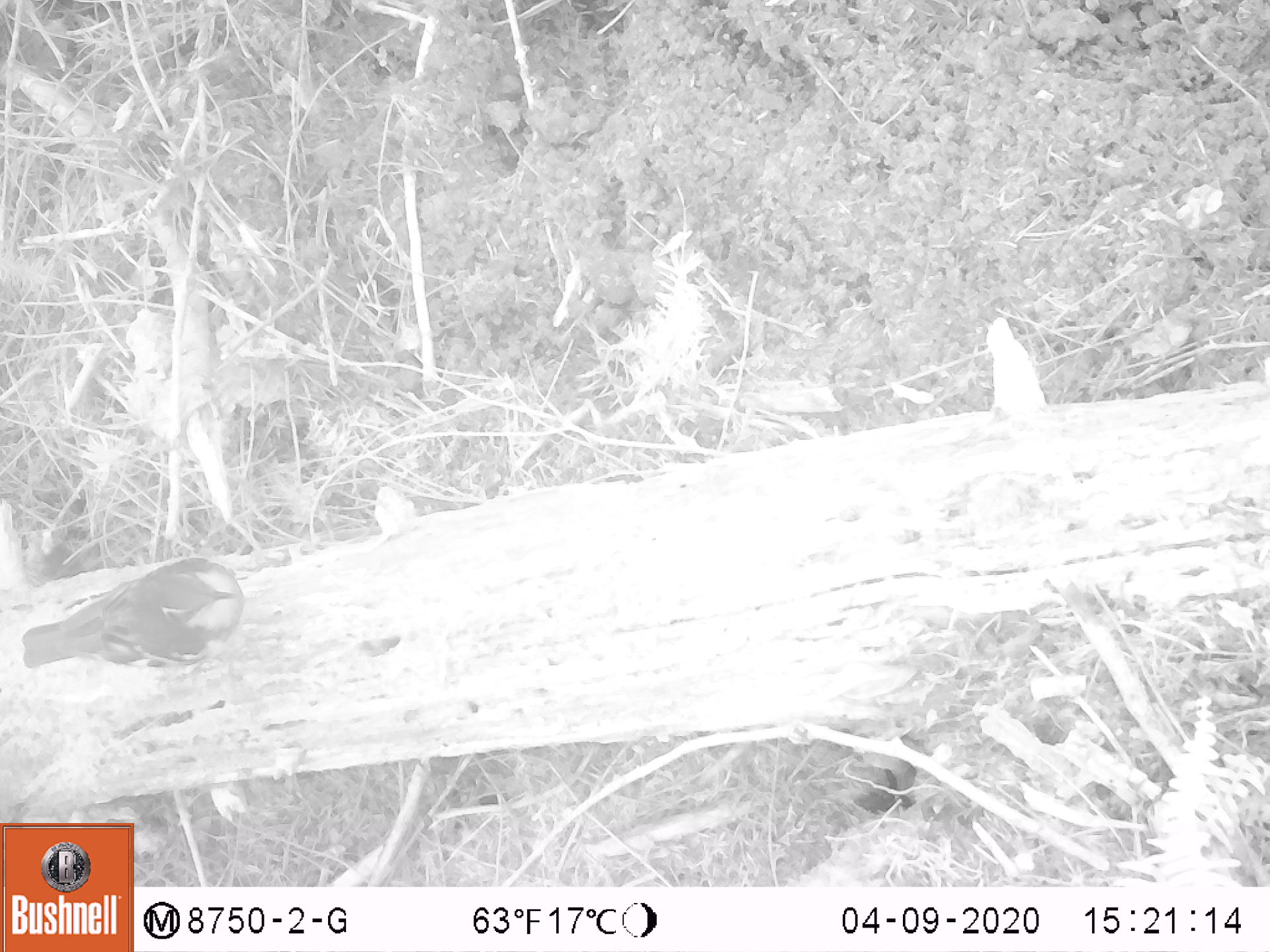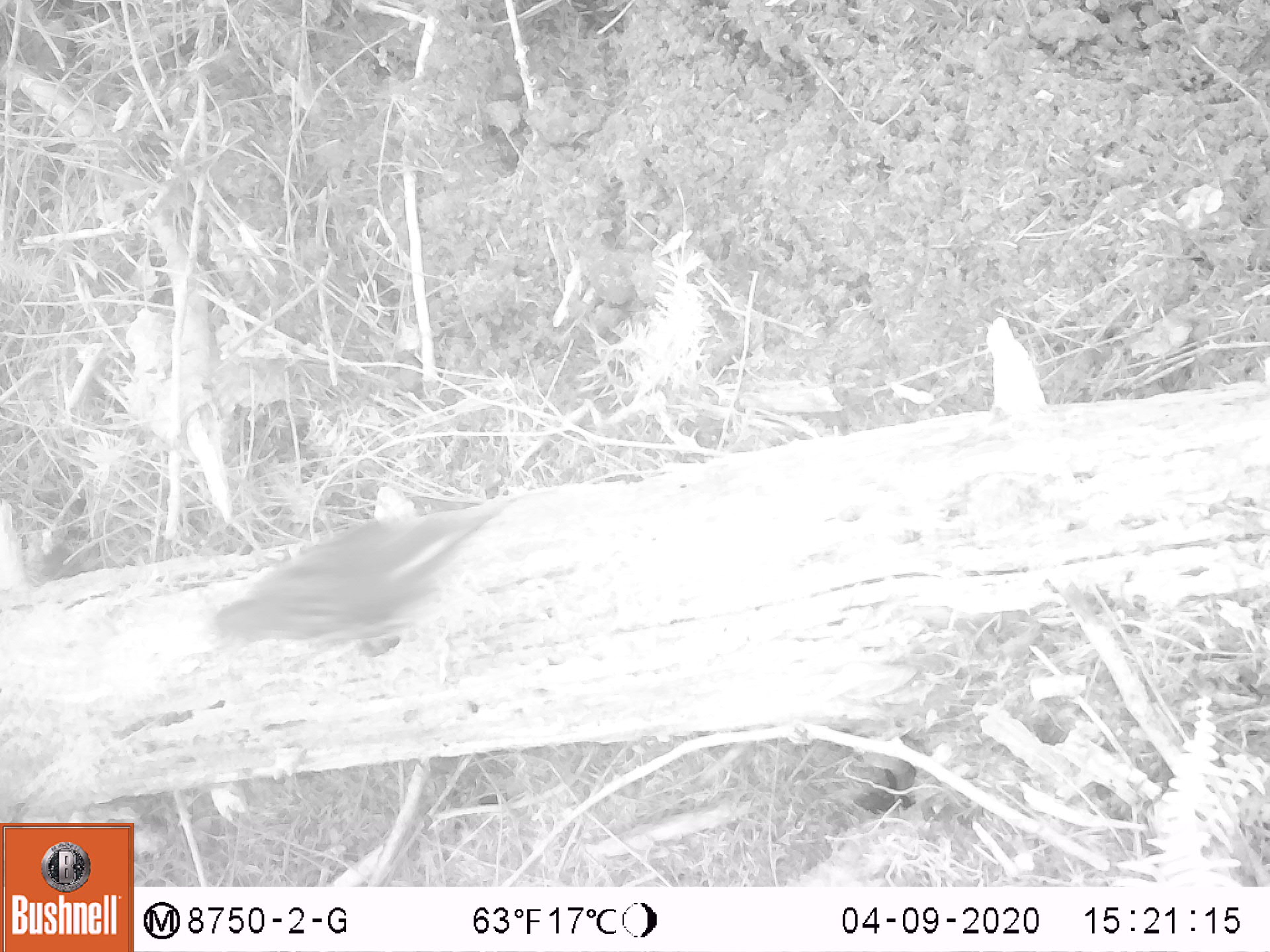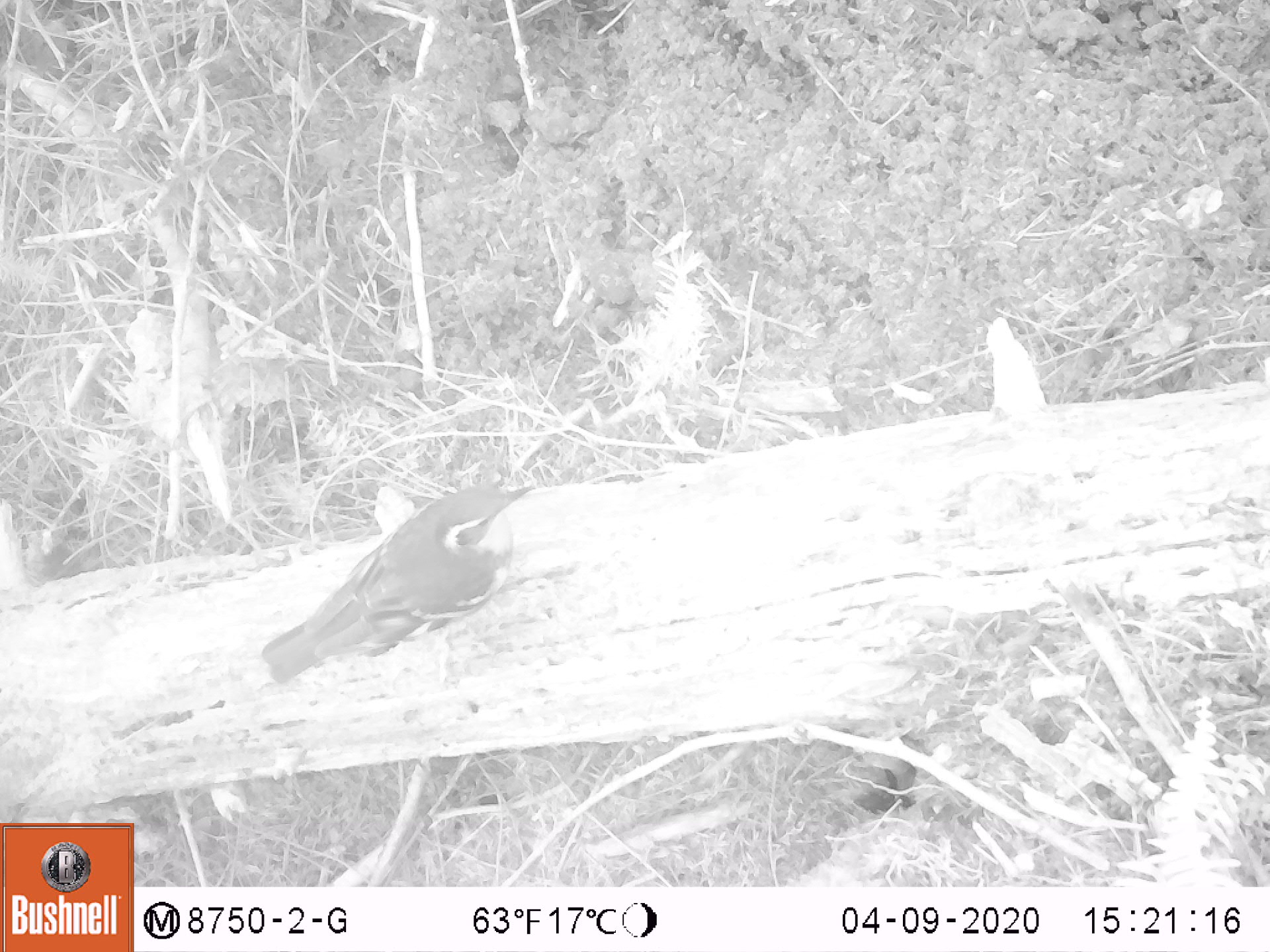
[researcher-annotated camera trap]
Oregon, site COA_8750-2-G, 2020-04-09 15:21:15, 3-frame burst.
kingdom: Animalia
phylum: Chordata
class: Aves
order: Passeriformes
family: Turdidae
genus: Ixoreus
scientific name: Ixoreus naevius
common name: varied thrush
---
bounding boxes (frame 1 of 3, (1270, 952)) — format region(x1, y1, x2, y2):
varied thrush: region(14, 553, 244, 680)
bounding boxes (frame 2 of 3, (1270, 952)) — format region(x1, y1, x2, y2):
varied thrush: region(213, 509, 487, 661)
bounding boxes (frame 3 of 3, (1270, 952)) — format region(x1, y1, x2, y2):
varied thrush: region(258, 483, 536, 679)